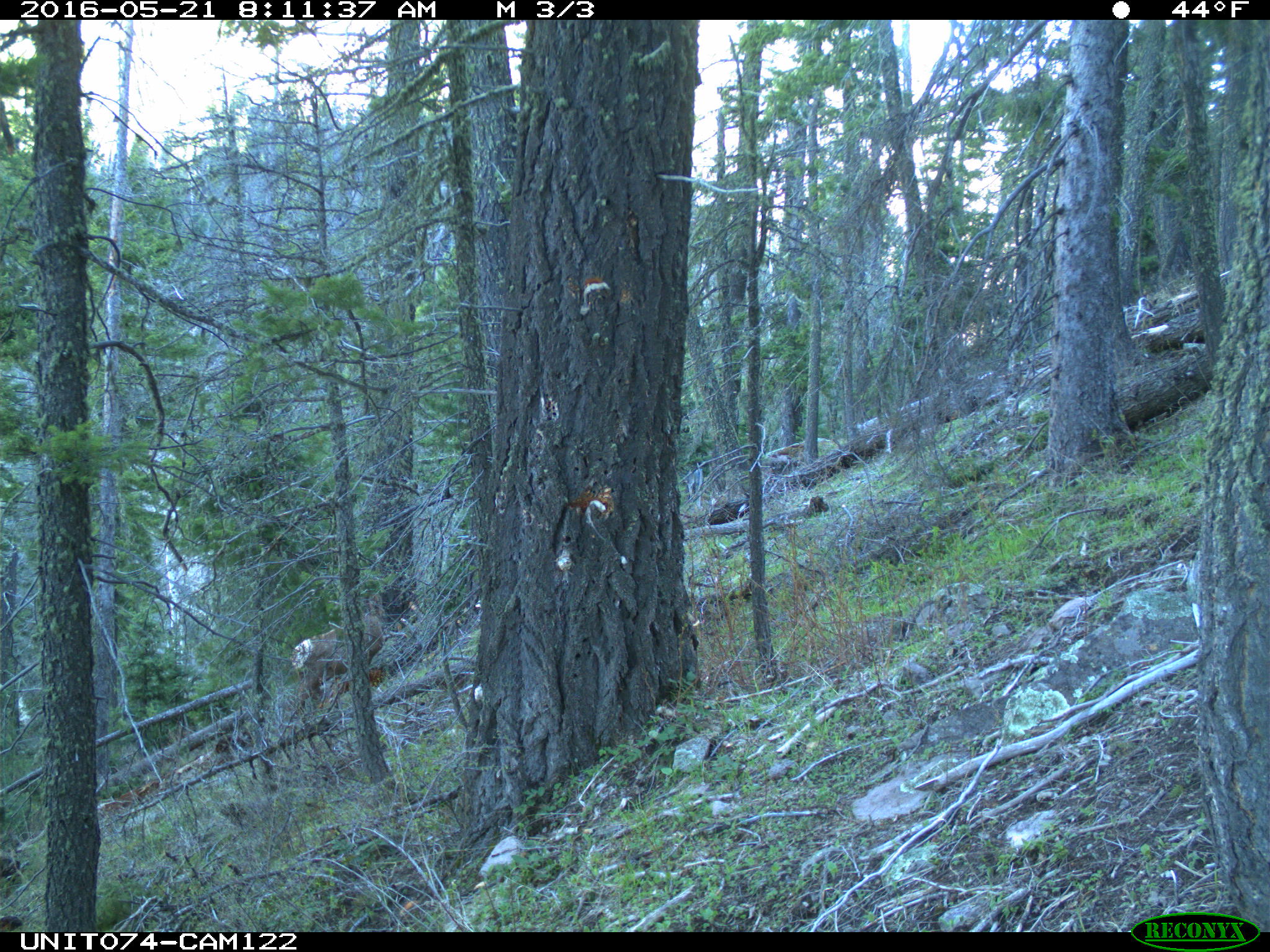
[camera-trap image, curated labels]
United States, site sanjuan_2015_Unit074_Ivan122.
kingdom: Animalia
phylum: Chordata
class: Mammalia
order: Artiodactyla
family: Cervidae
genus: Cervus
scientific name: Cervus elaphus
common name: red deer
Cervus elaphus (red deer).